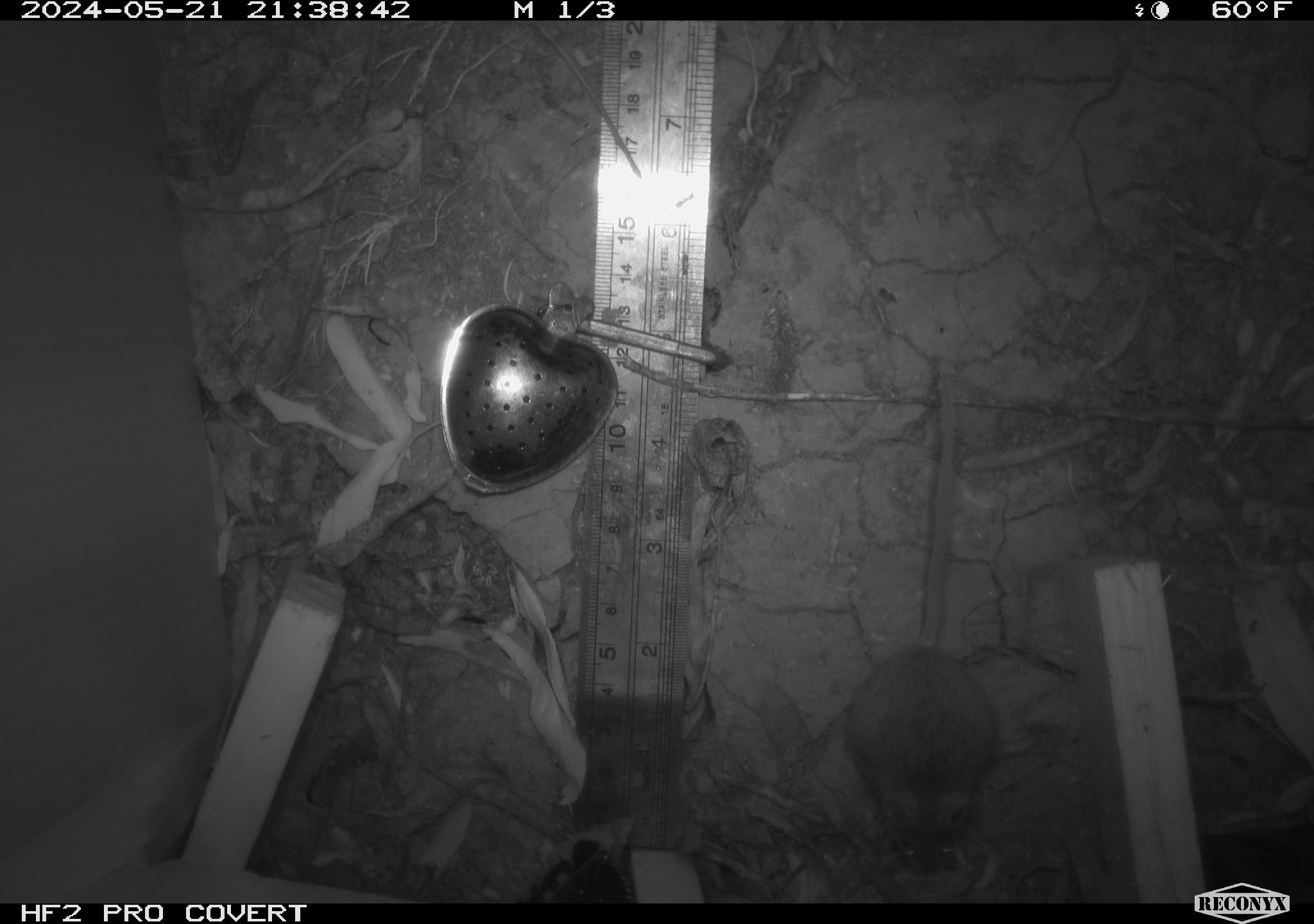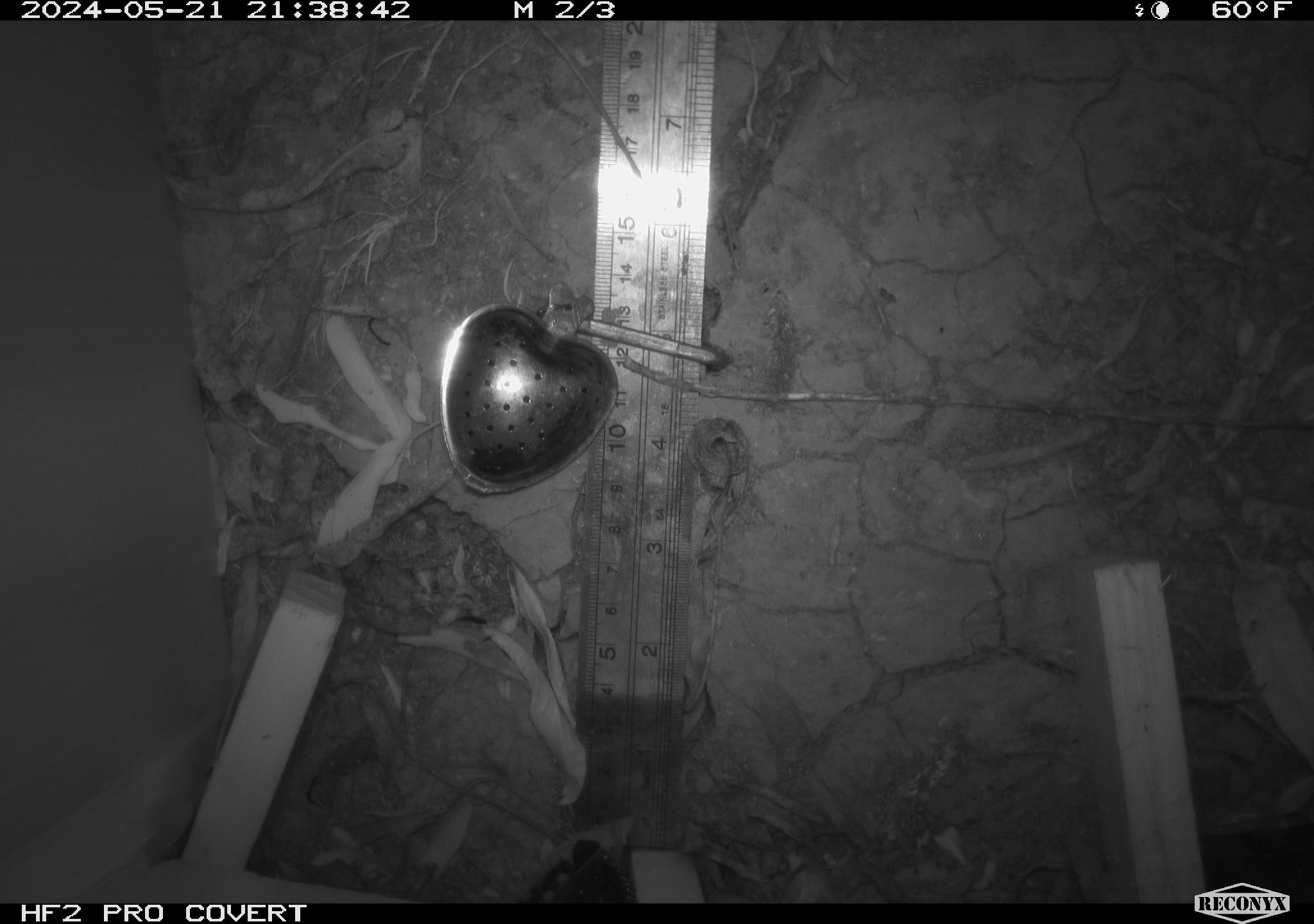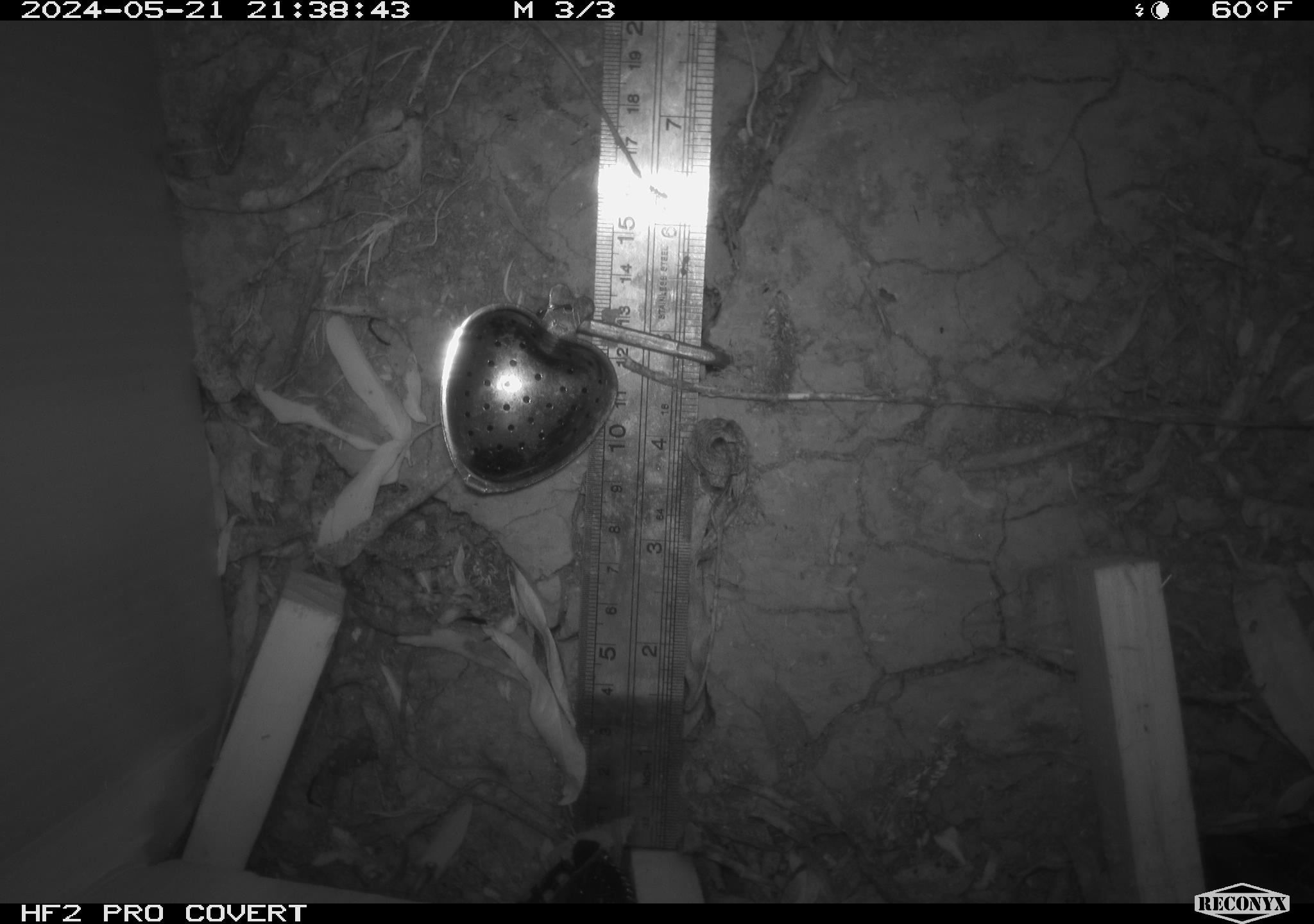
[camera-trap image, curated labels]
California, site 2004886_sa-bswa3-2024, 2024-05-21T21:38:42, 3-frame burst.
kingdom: Animalia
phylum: Chordata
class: Mammalia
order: Rodentia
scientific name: Rodentia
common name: mouse species